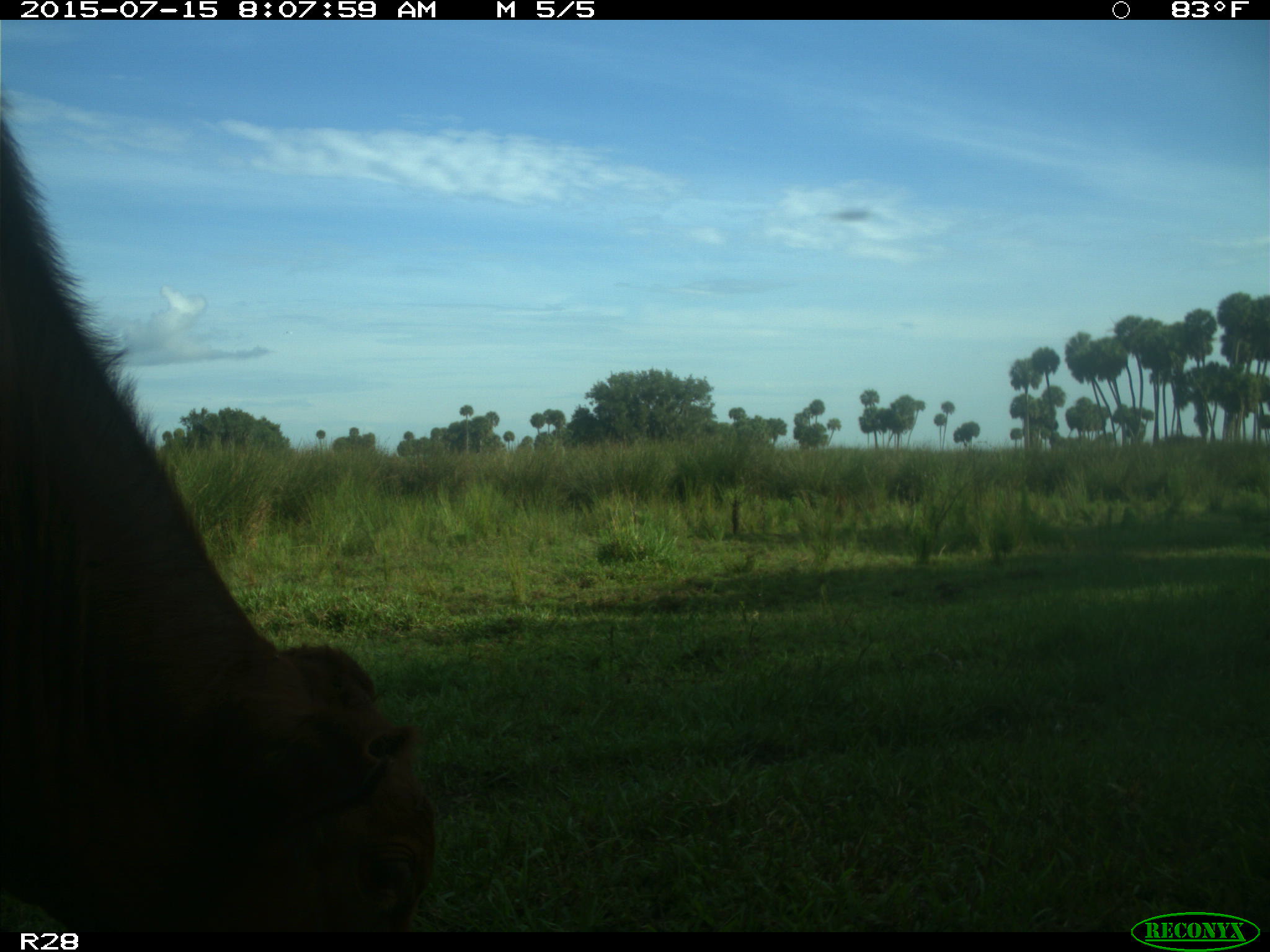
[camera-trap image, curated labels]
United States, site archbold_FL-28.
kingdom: Animalia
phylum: Chordata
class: Mammalia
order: Artiodactyla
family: Bovidae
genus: Bos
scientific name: Bos taurus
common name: domestic cow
Bos taurus (domestic cow).